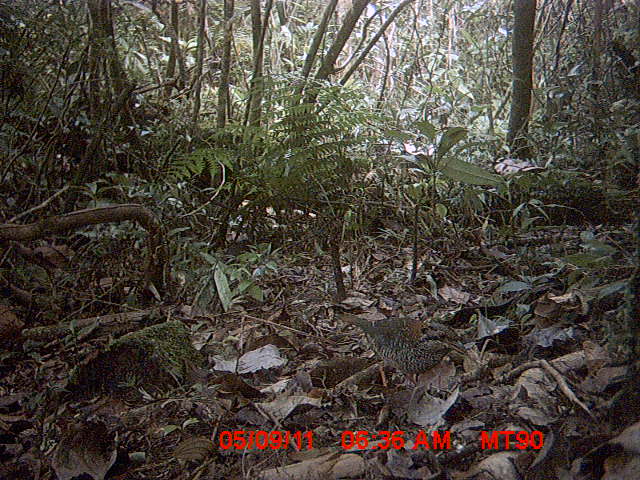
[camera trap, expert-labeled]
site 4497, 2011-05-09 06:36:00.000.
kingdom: Animalia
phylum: Chordata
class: Aves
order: Coraciiformes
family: Brachypteraciidae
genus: Brachypteracias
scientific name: Brachypteracias squamiger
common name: scaly ground roller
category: geobiastes squamiger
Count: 1.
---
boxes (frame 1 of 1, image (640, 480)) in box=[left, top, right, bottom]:
geobiastes squamiger: box=[333, 308, 468, 391]